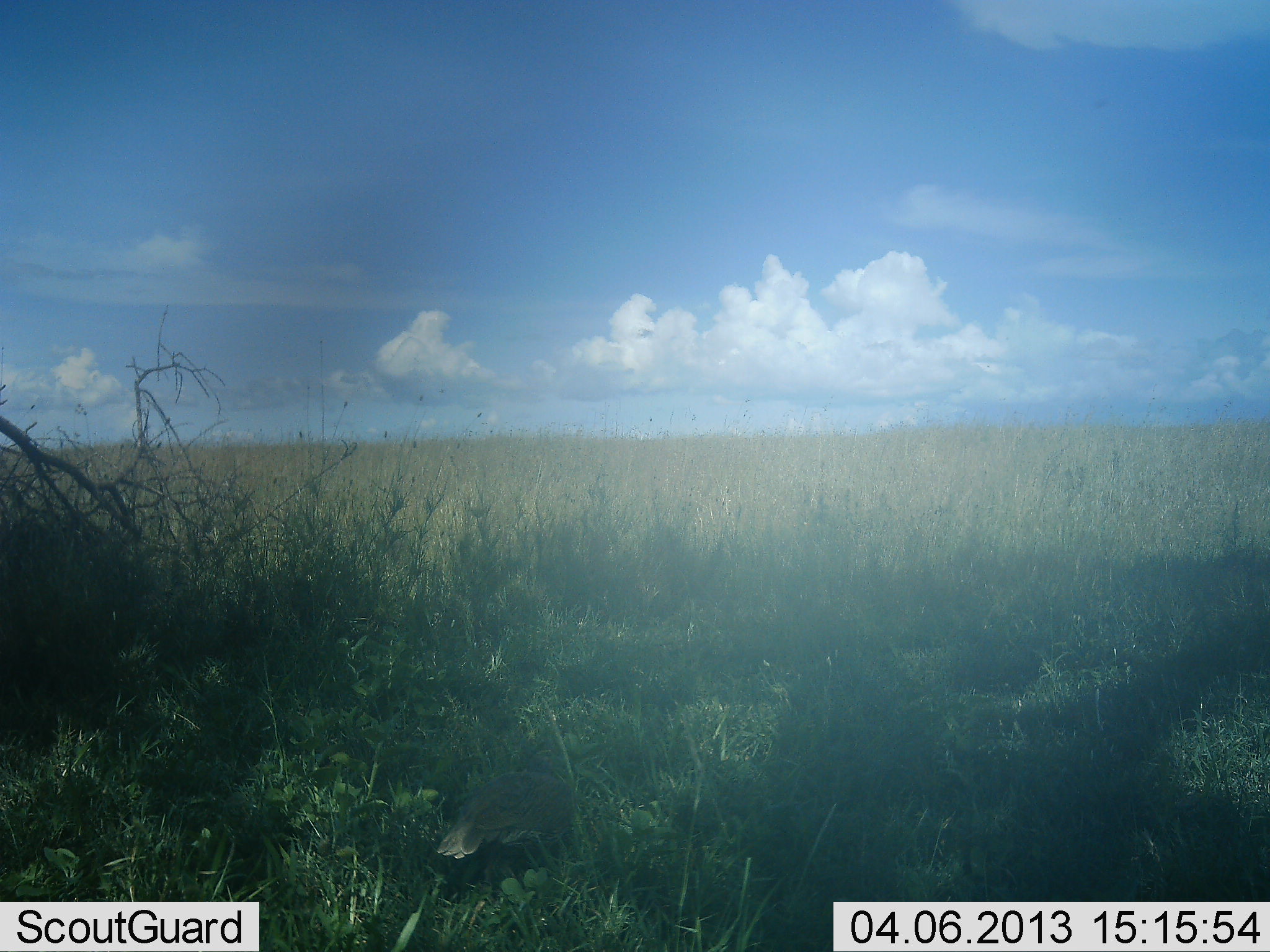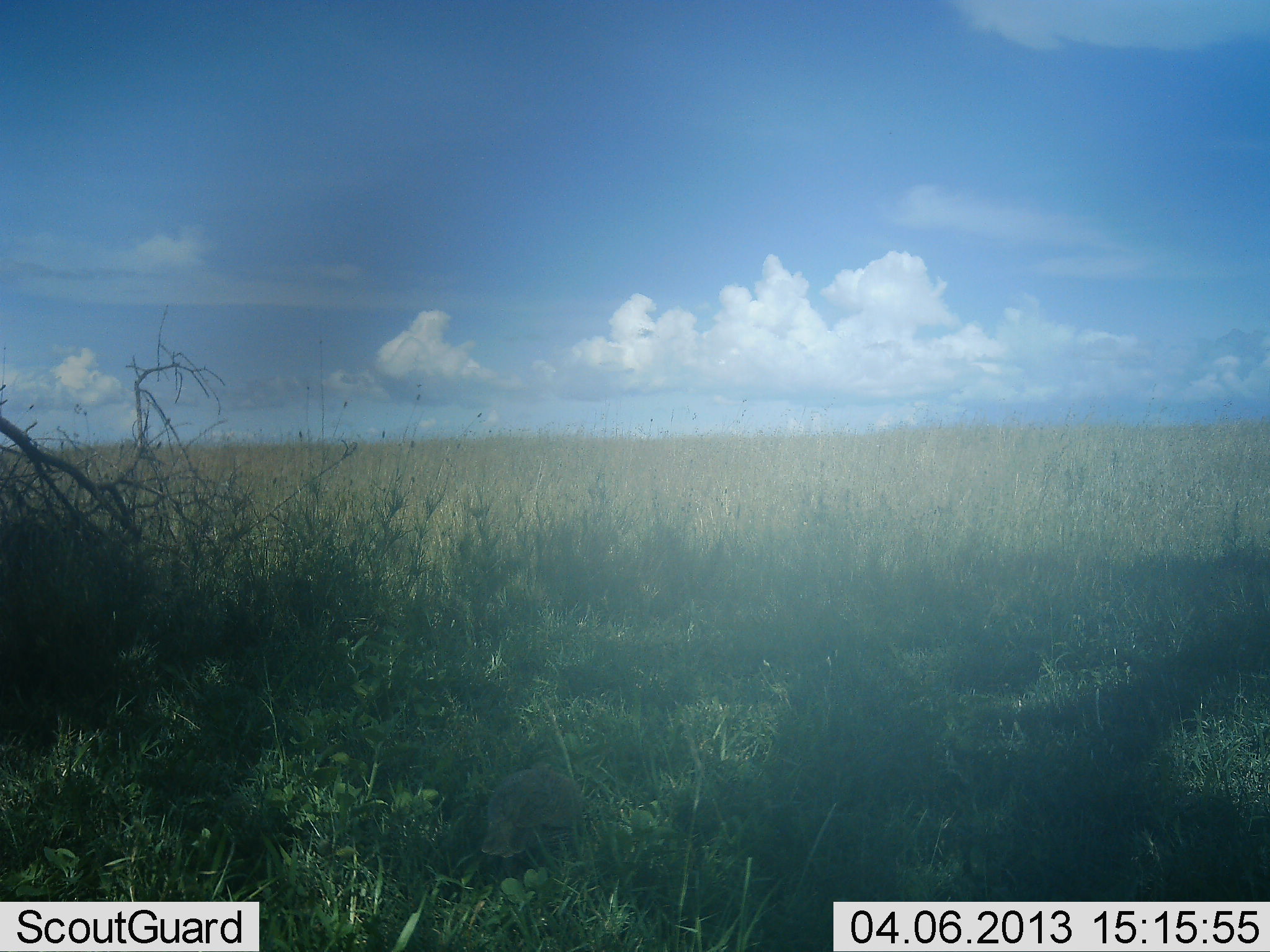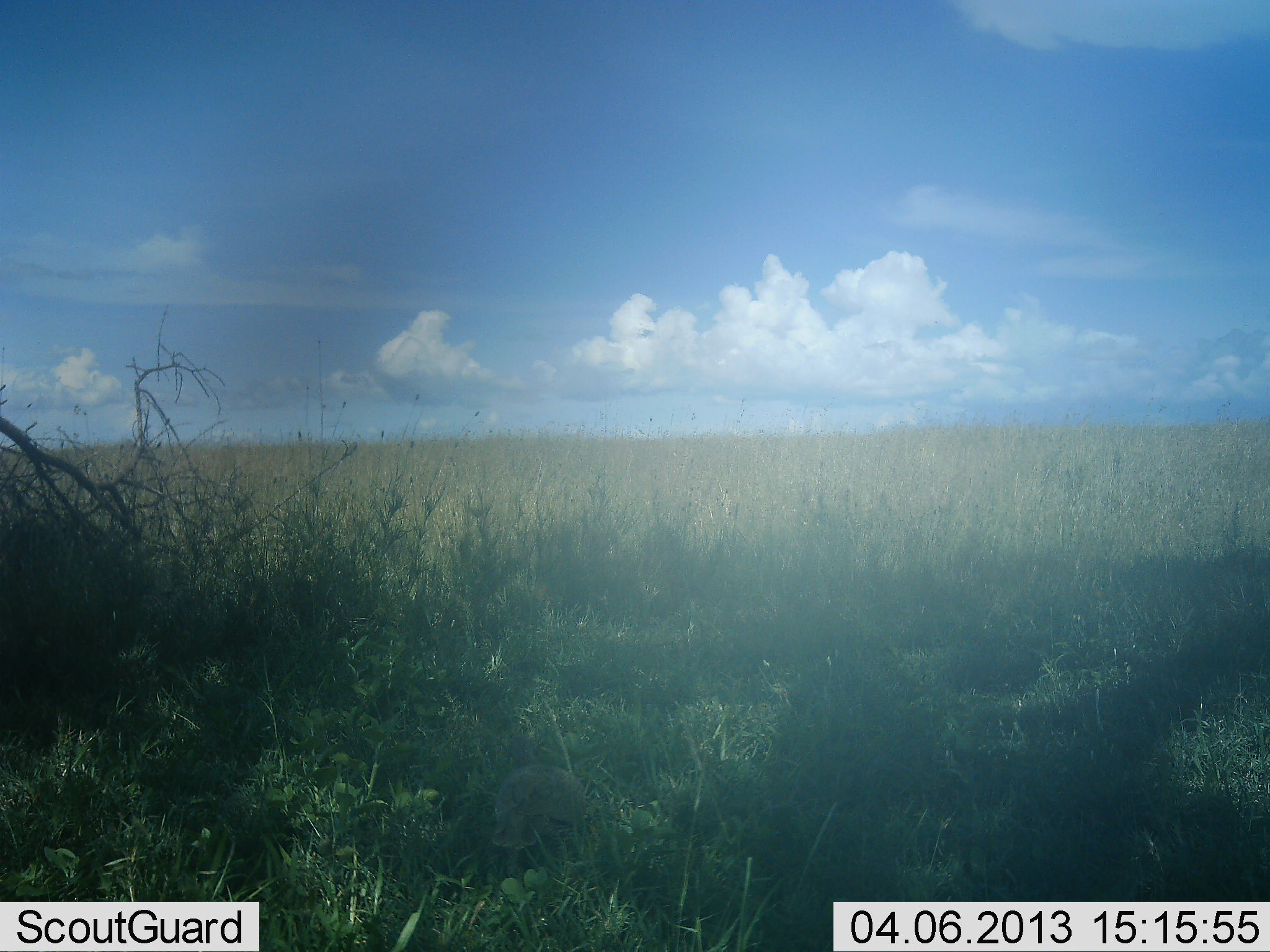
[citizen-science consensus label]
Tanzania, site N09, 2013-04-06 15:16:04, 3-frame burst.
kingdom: Animalia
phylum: Chordata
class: Aves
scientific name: Aves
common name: bird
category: otherbird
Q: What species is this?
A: Otherbird (bird) (Aves).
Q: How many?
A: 1.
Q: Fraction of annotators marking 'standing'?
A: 21%.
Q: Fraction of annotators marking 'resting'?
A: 0%.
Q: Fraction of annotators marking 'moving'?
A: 57%.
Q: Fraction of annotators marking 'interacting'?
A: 0%.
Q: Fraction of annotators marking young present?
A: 0%.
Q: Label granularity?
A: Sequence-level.